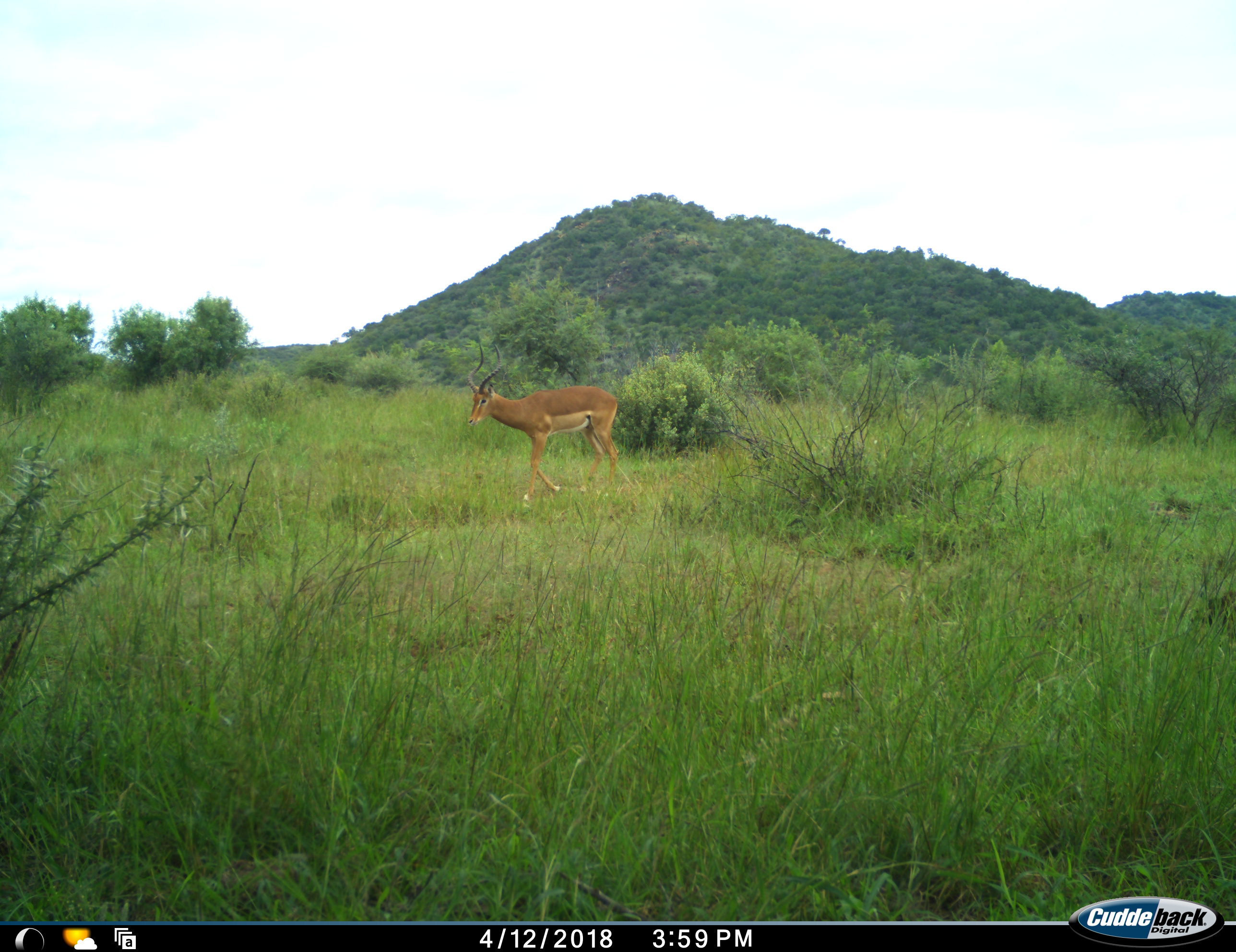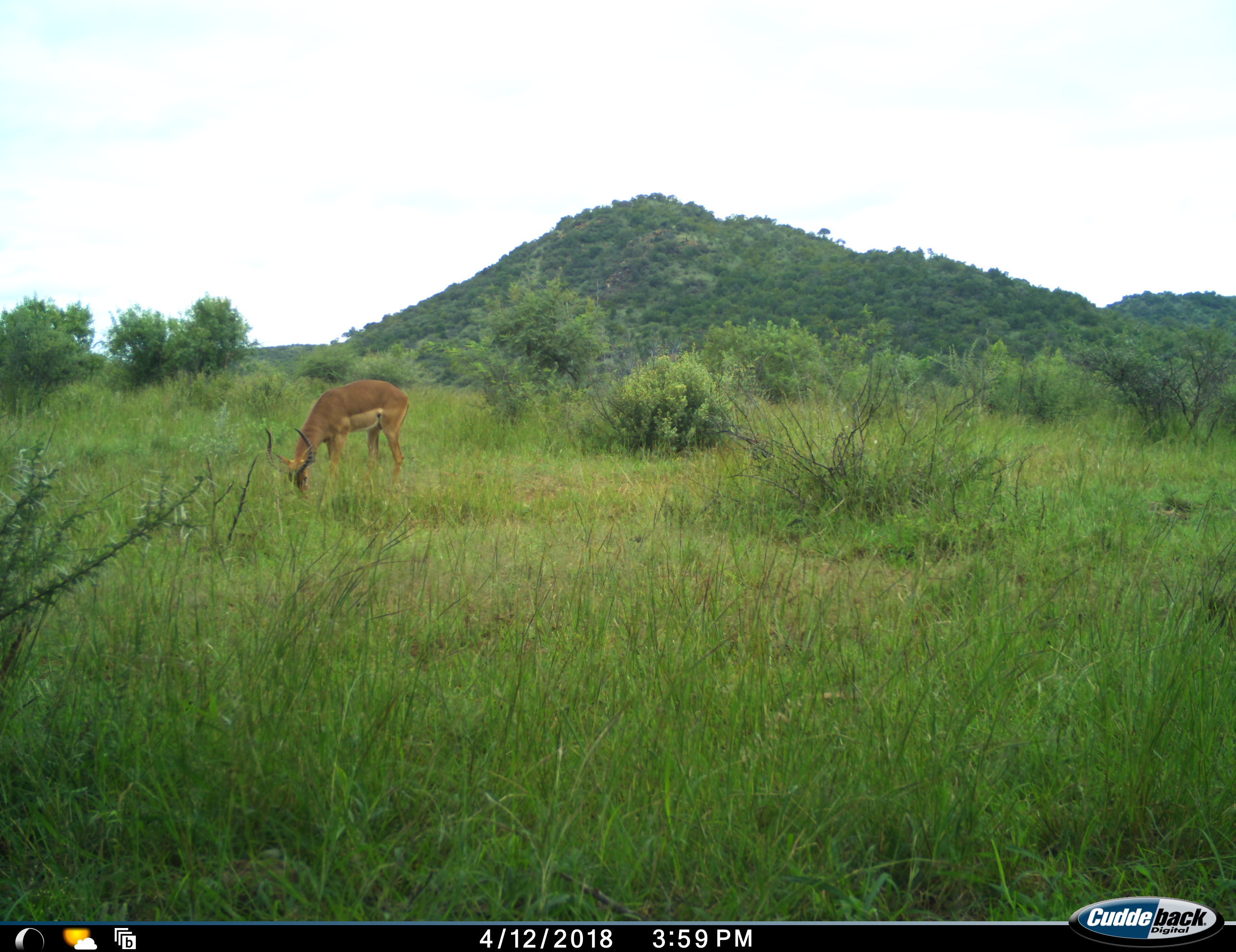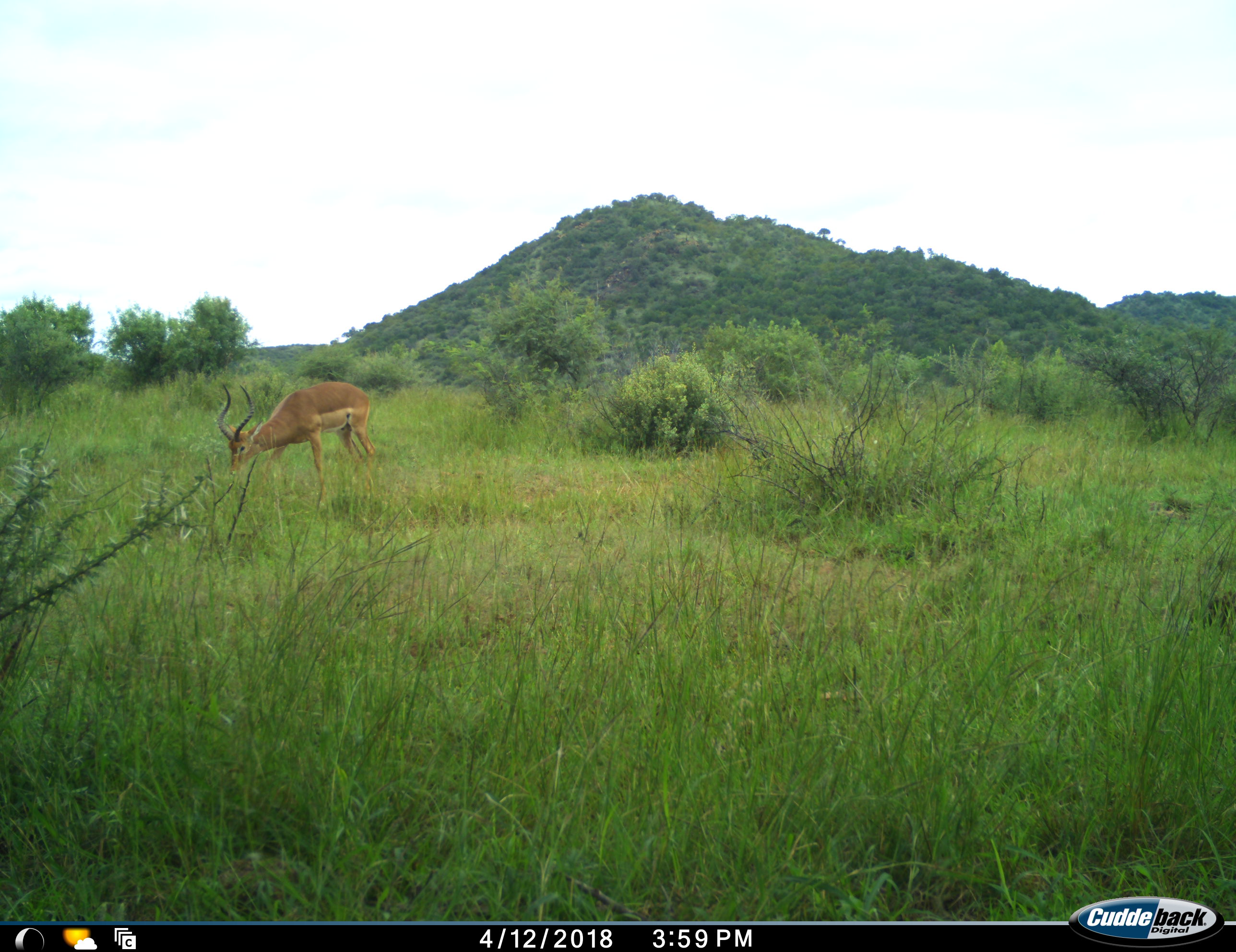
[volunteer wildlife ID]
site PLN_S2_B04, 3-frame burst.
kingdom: Animalia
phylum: Chordata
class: Mammalia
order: Artiodactyla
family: Bovidae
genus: Aepyceros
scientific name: Aepyceros melampus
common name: impala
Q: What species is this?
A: Impala (Aepyceros melampus).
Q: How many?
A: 1.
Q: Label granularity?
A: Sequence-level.